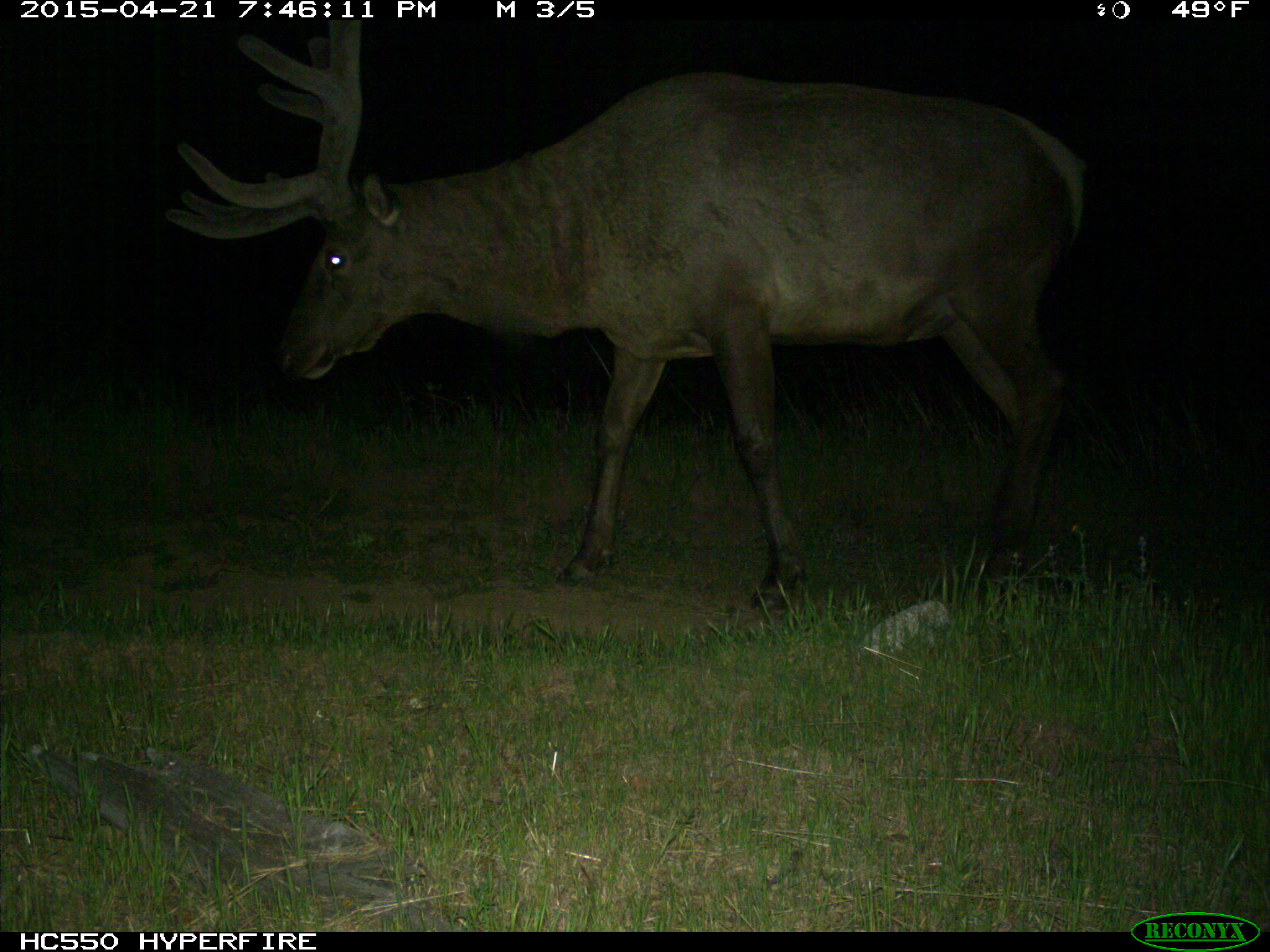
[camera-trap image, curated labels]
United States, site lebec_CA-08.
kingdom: Animalia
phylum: Chordata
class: Mammalia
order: Artiodactyla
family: Cervidae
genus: Cervus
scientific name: Cervus canadensis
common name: elk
Cervus canadensis (elk).